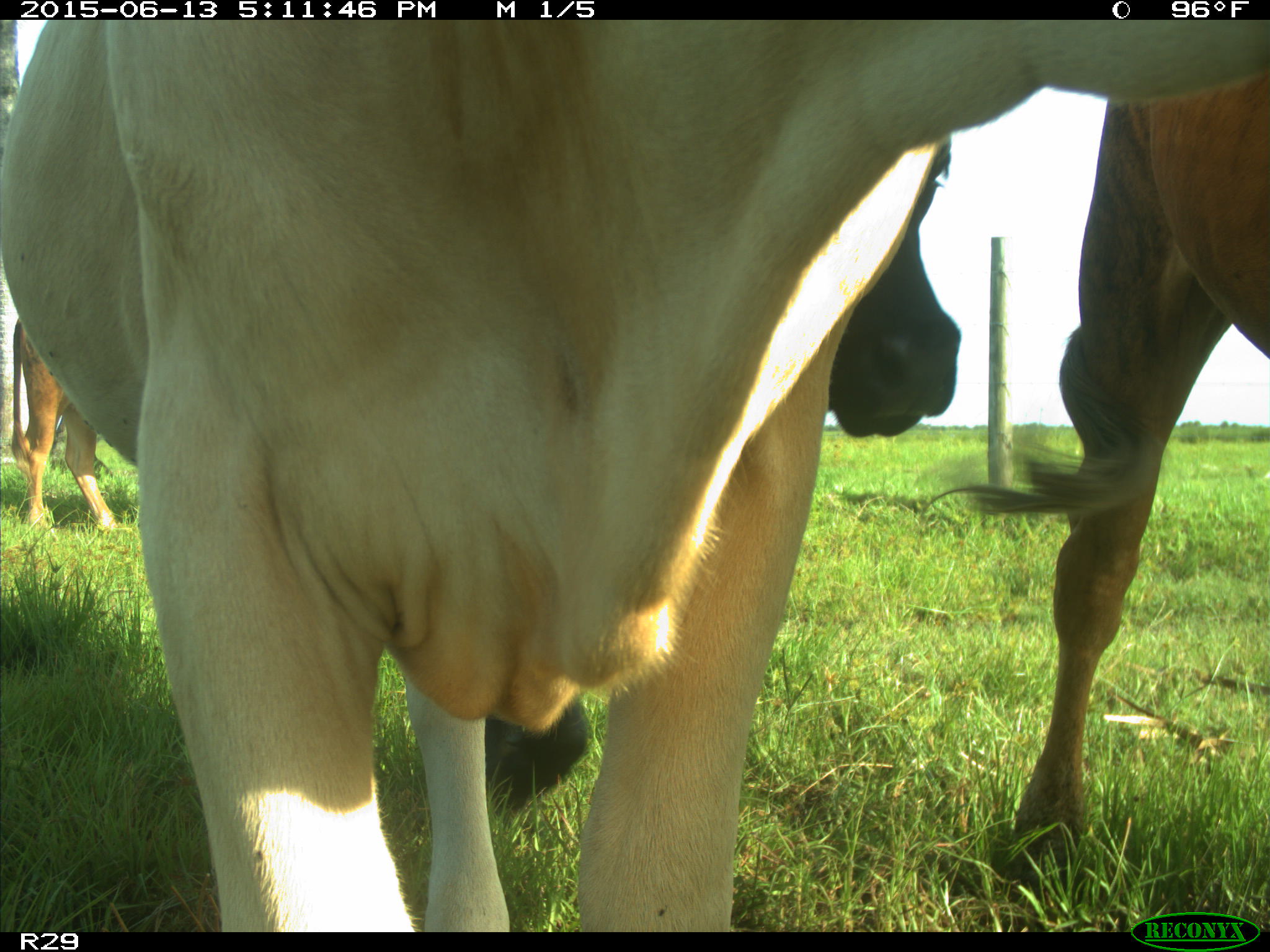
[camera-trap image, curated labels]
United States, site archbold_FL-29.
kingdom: Animalia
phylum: Chordata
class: Mammalia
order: Artiodactyla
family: Bovidae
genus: Bos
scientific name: Bos taurus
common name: domestic cow